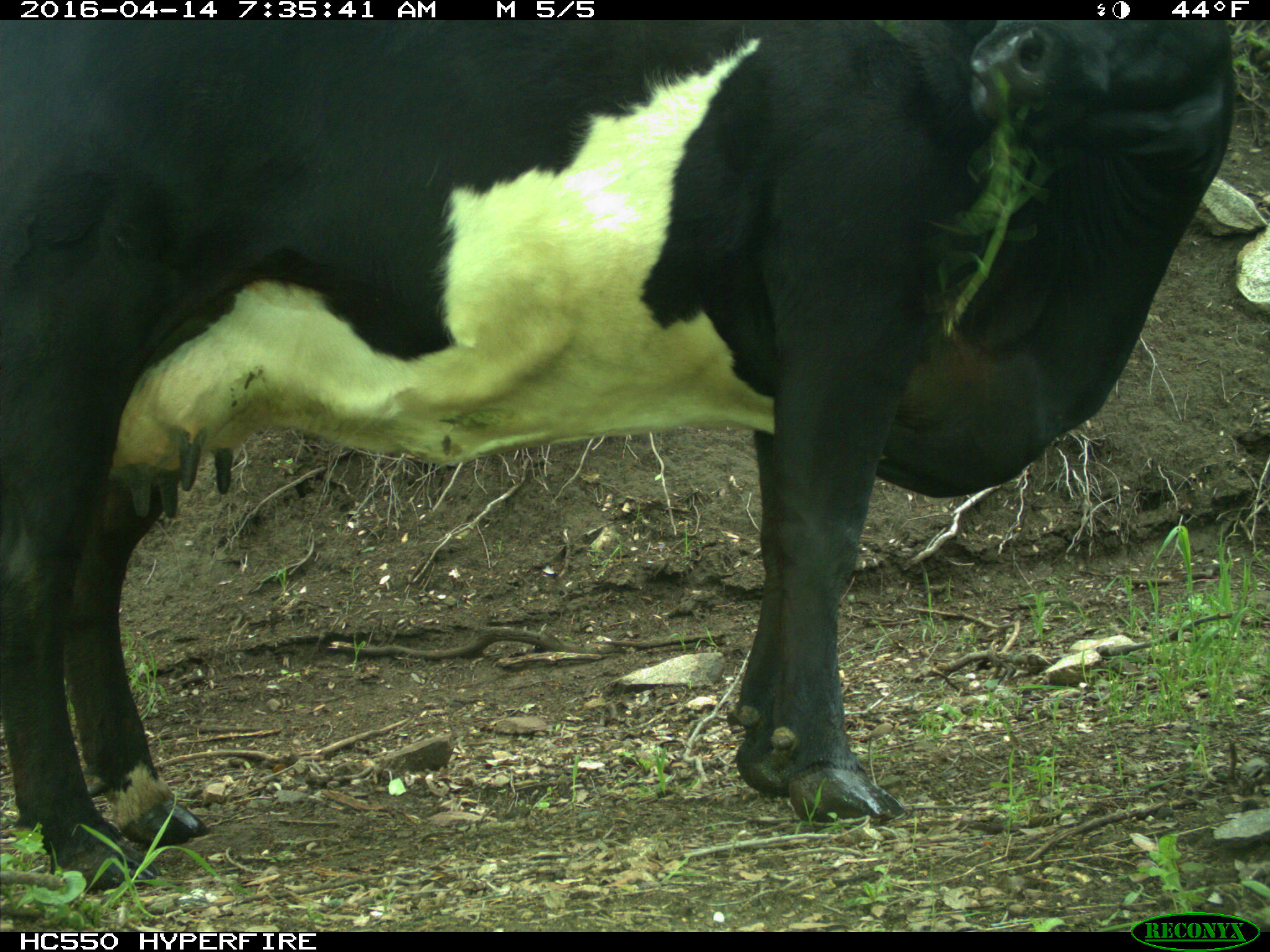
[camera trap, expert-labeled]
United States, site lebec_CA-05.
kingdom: Animalia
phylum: Chordata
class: Mammalia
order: Artiodactyla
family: Bovidae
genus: Bos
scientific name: Bos taurus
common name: domestic cow